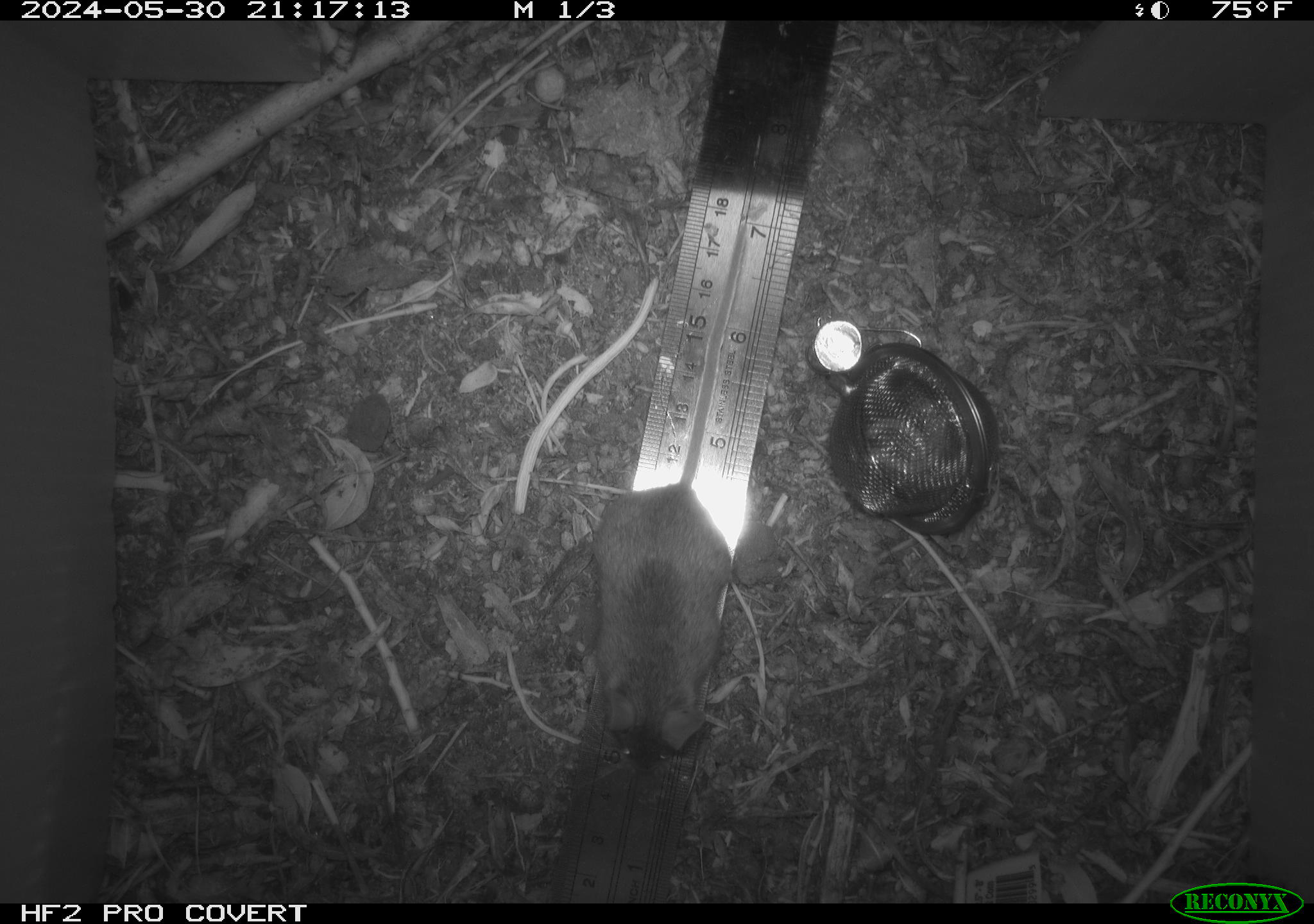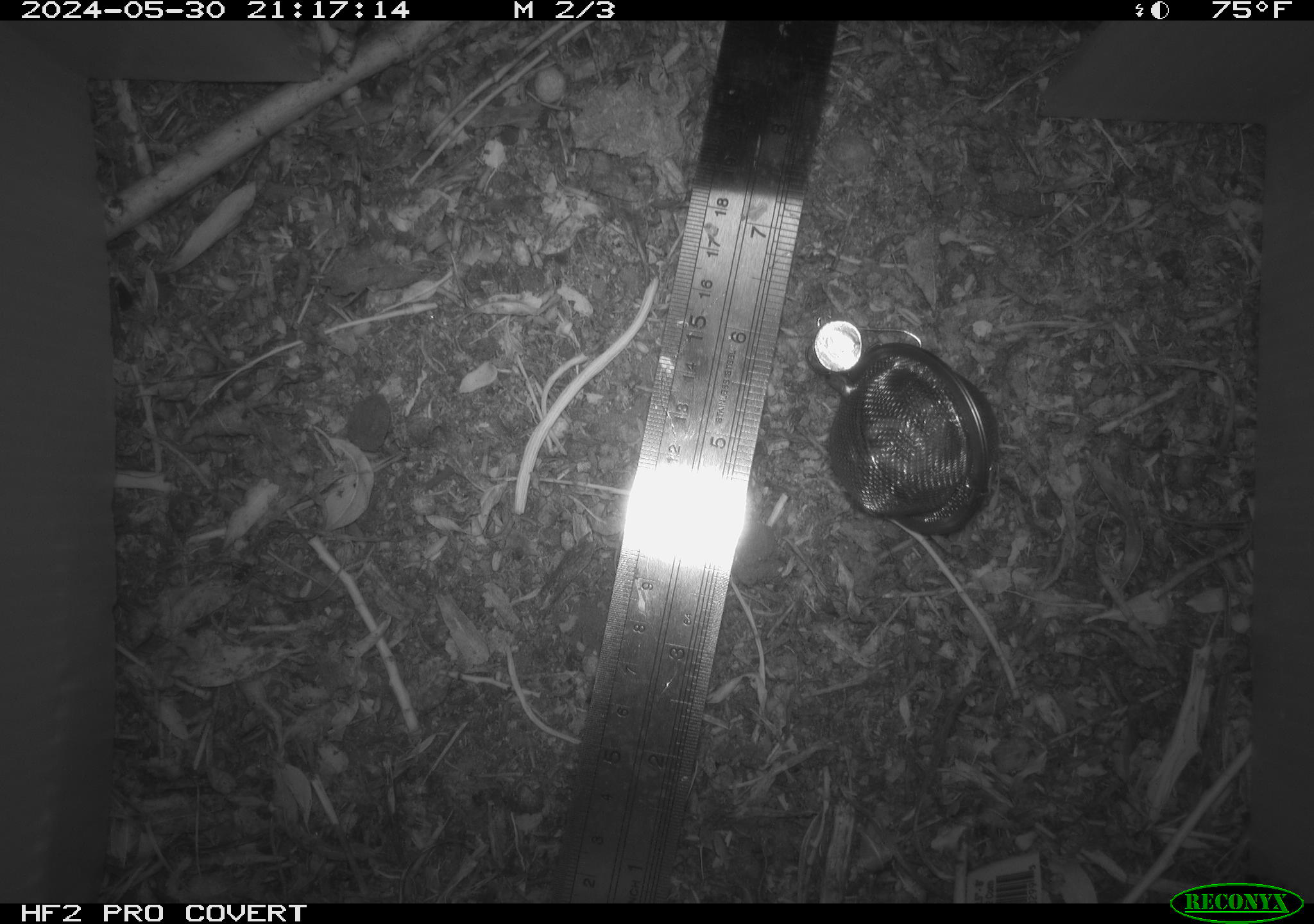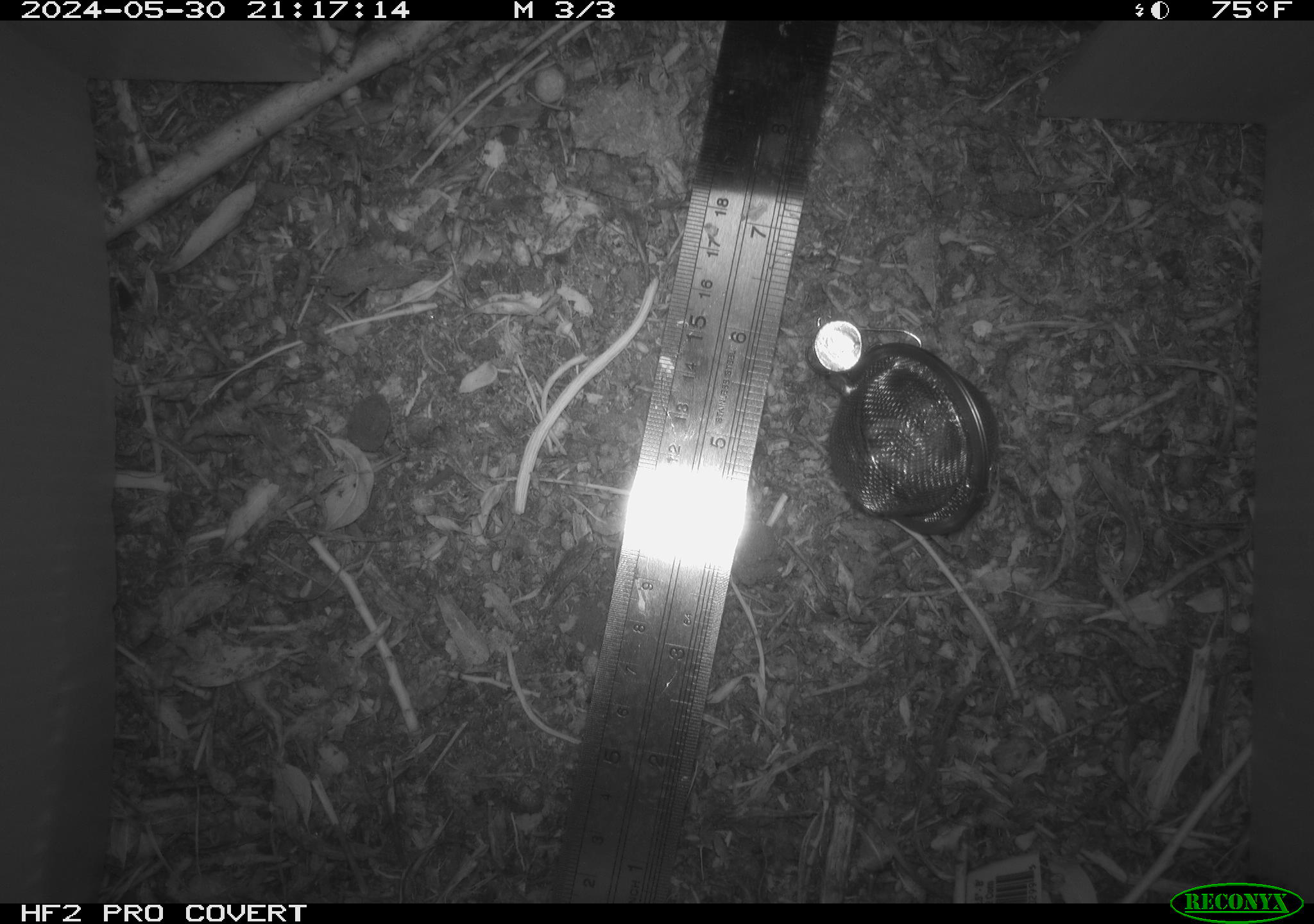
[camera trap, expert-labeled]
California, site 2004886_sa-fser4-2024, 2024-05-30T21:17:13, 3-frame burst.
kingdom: Animalia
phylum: Chordata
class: Mammalia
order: Rodentia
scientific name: Rodentia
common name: rodent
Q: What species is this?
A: Rodent (Rodentia).